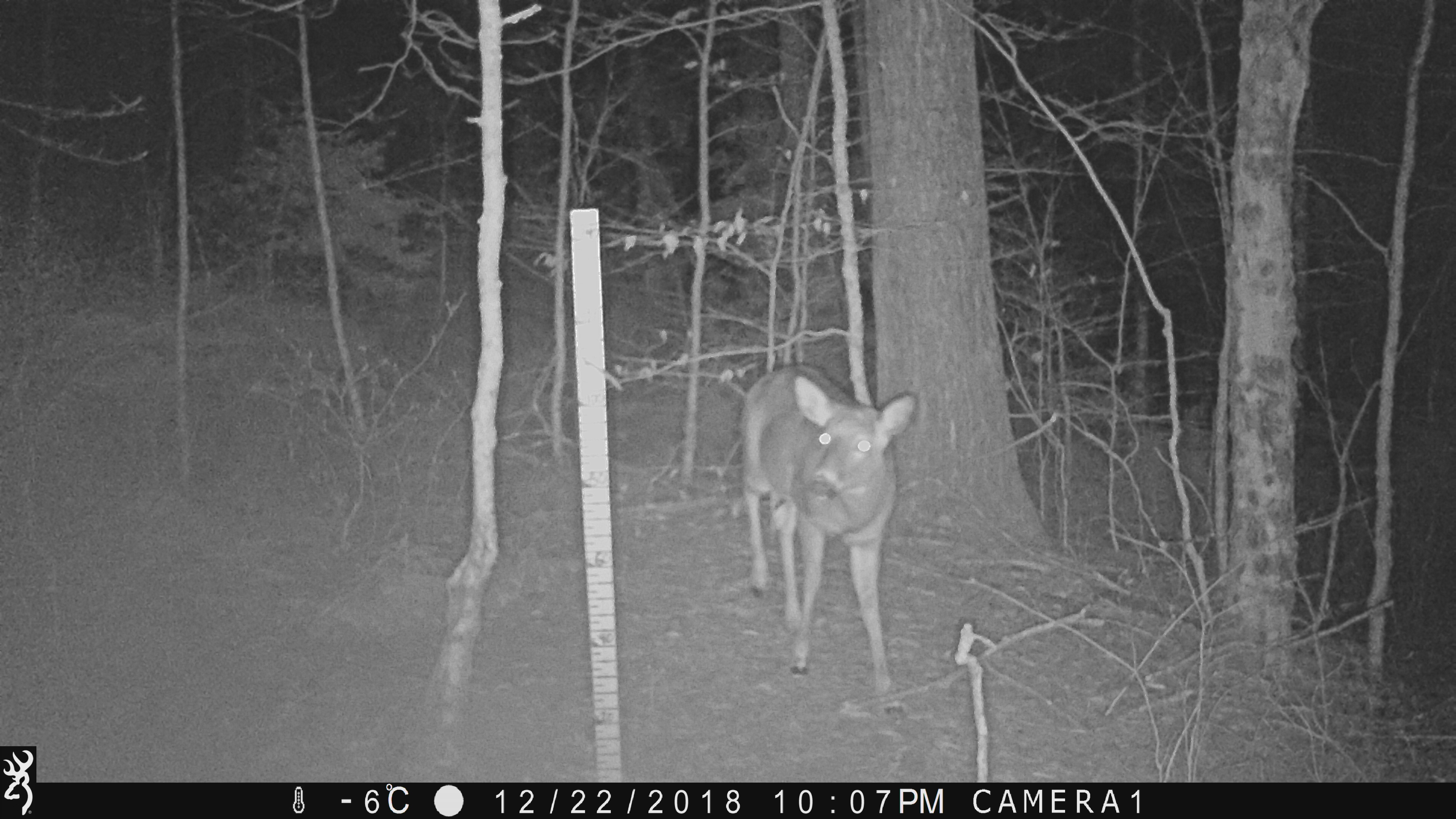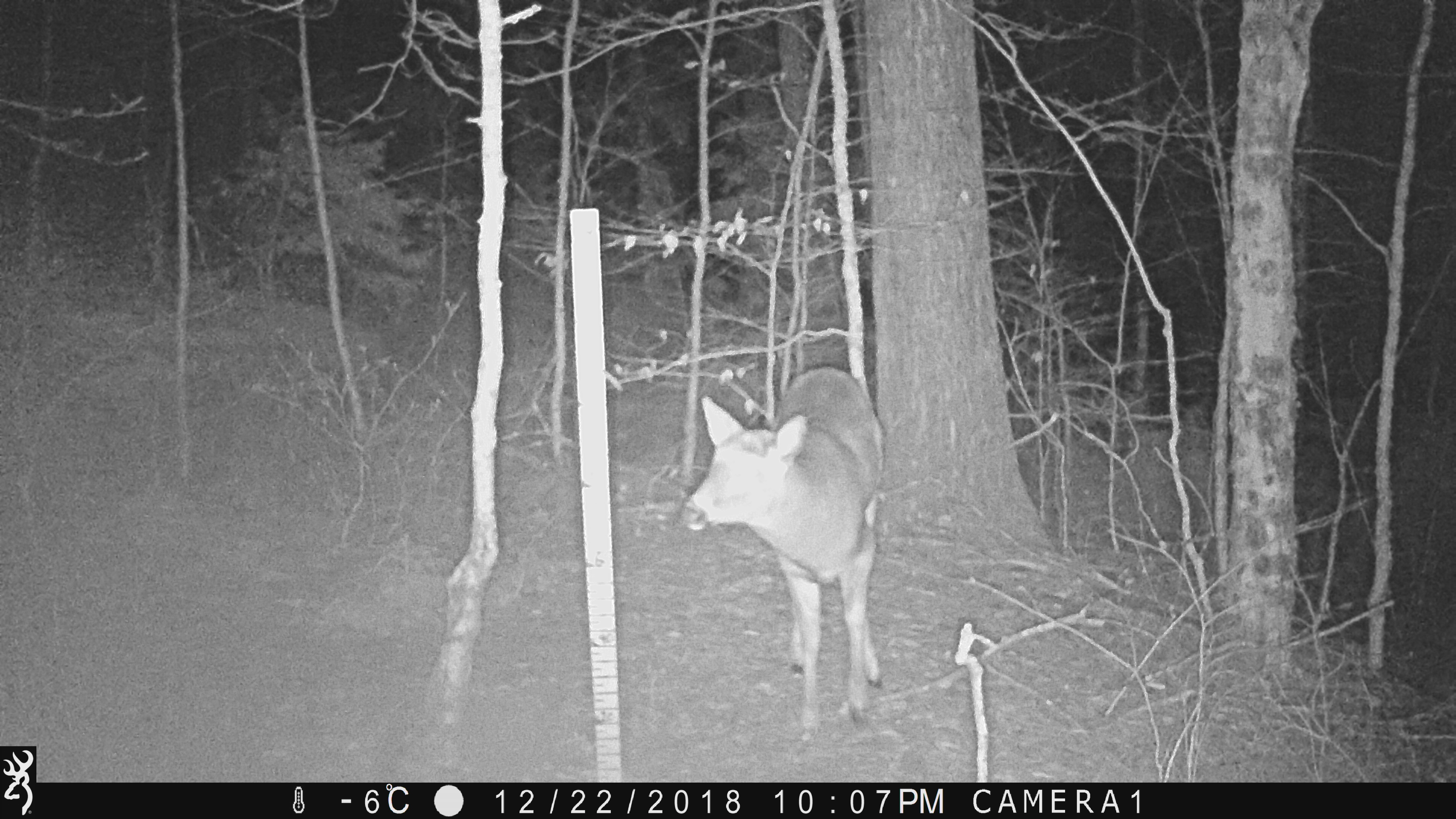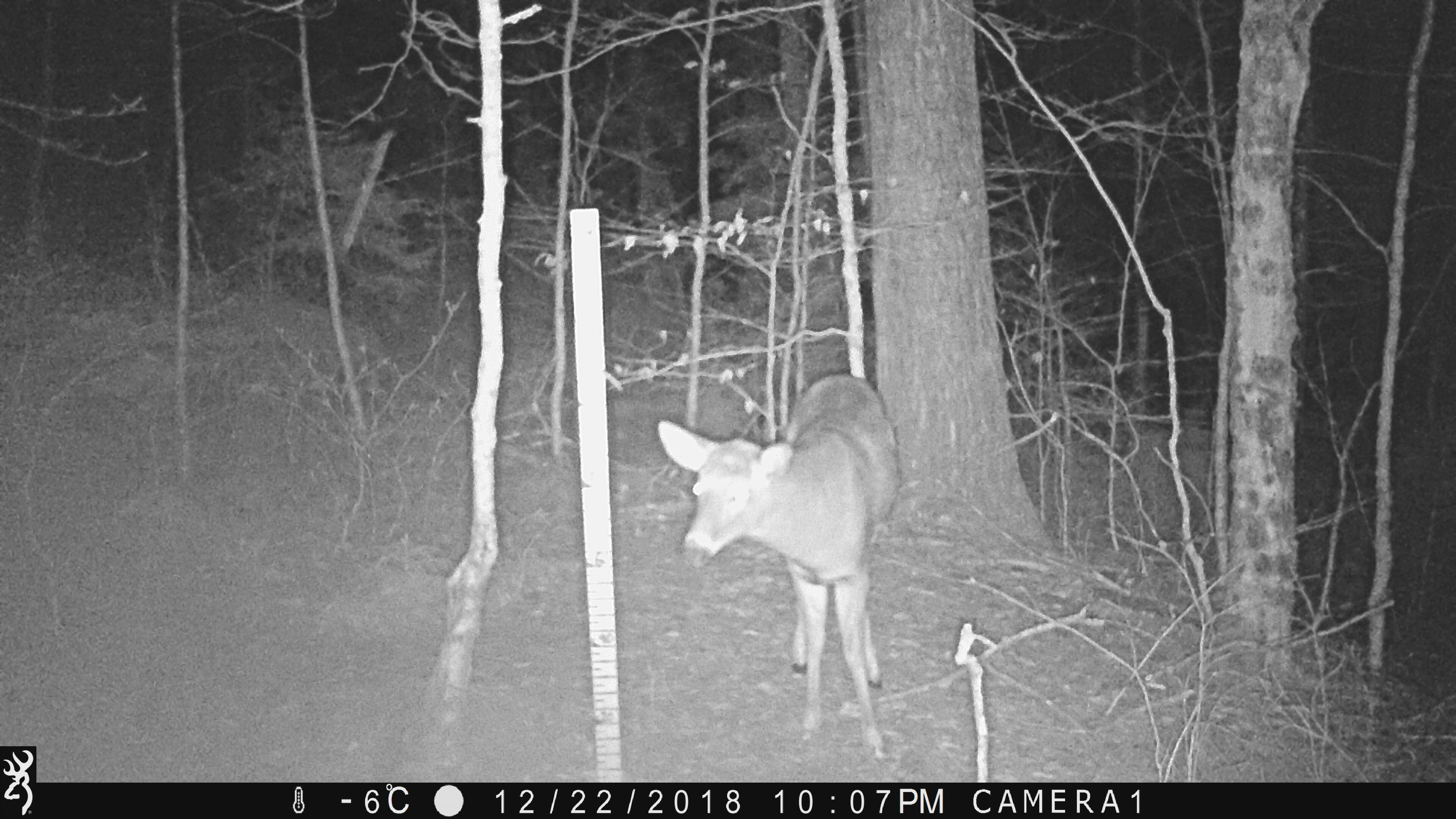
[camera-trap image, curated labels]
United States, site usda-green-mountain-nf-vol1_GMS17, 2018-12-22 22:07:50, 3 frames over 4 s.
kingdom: Animalia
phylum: Chordata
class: Mammalia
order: Artiodactyla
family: Cervidae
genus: Odocoileus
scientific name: Odocoileus virginianus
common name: white-tailed deer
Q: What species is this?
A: White-tailed deer (Odocoileus virginianus).